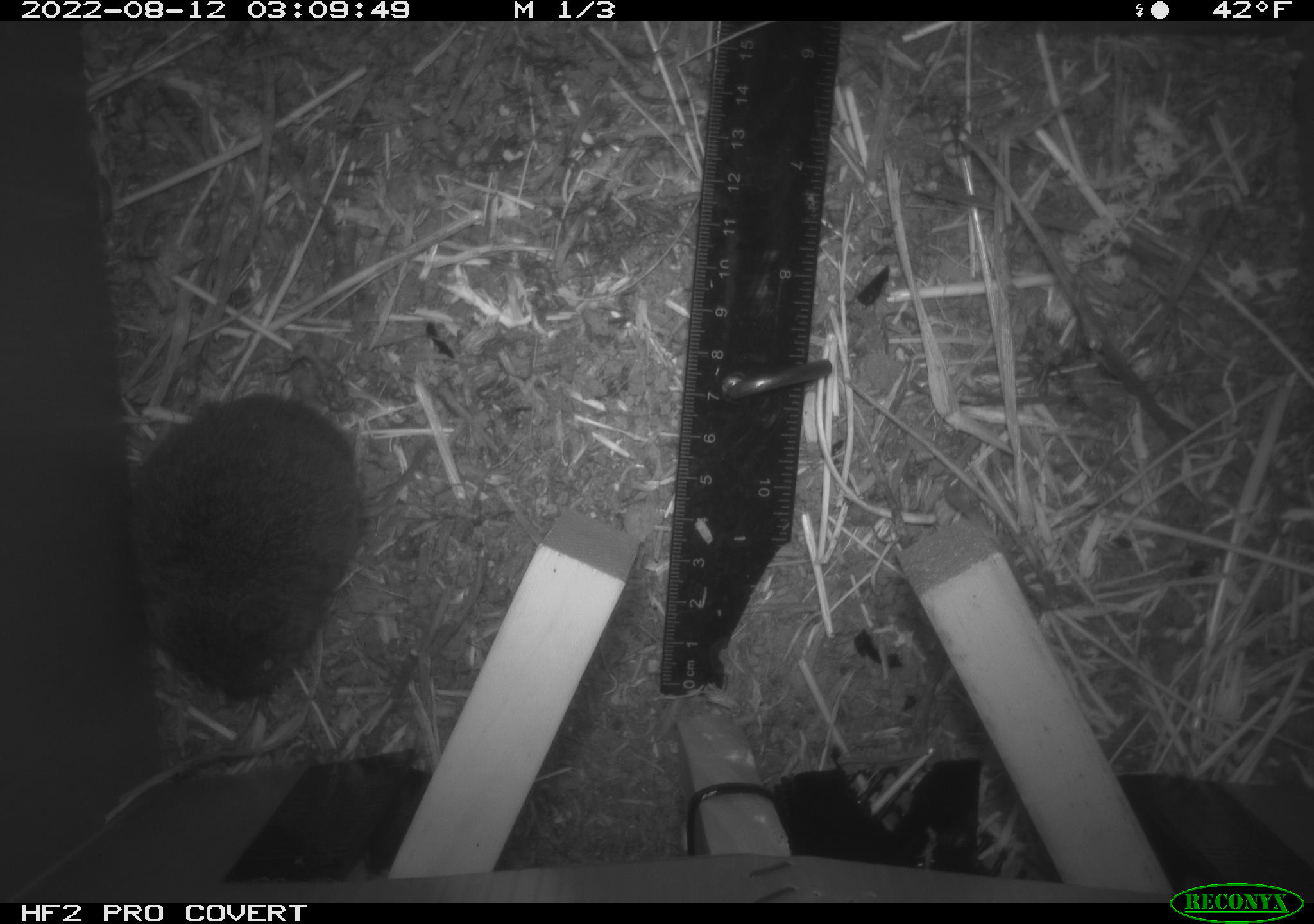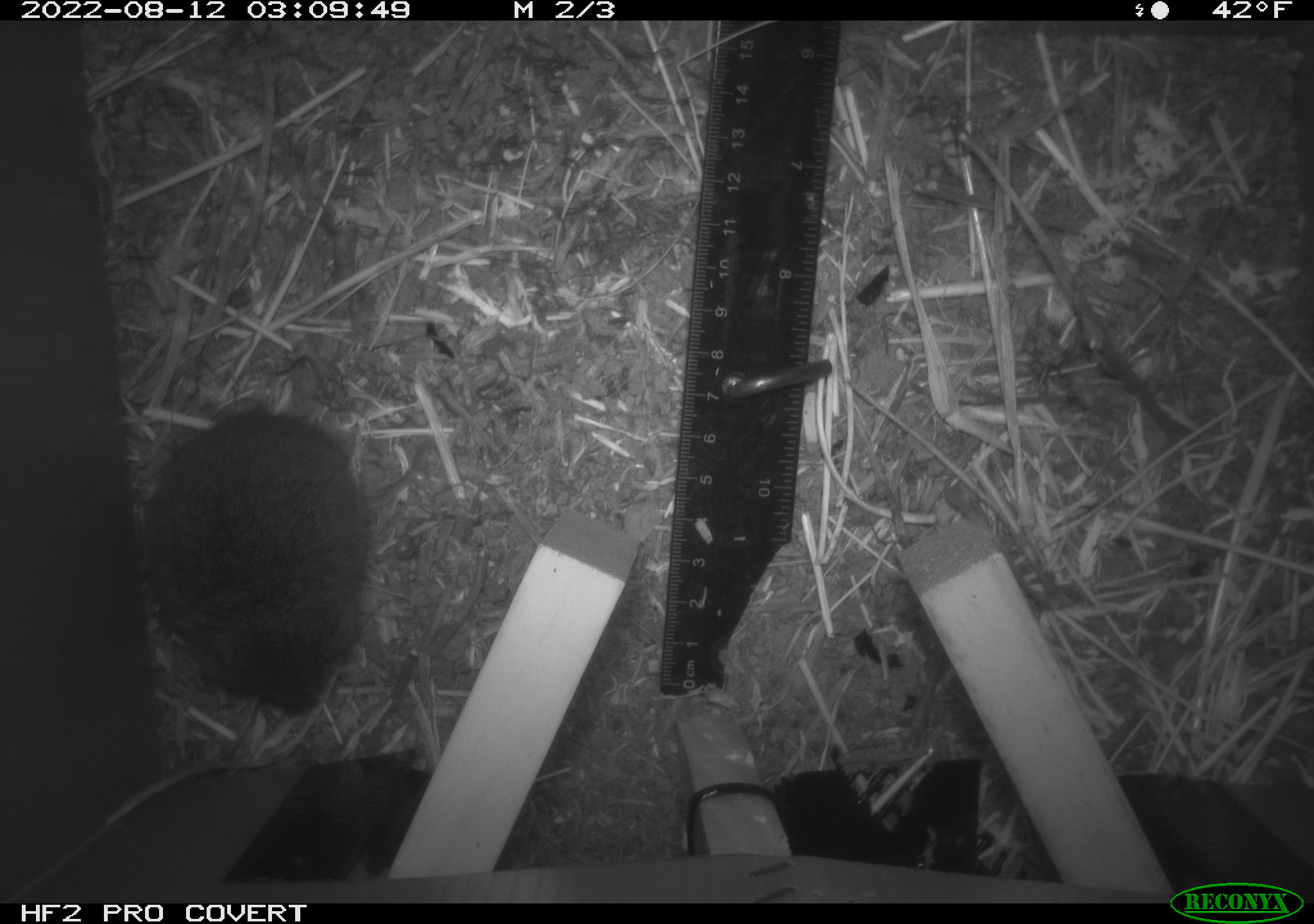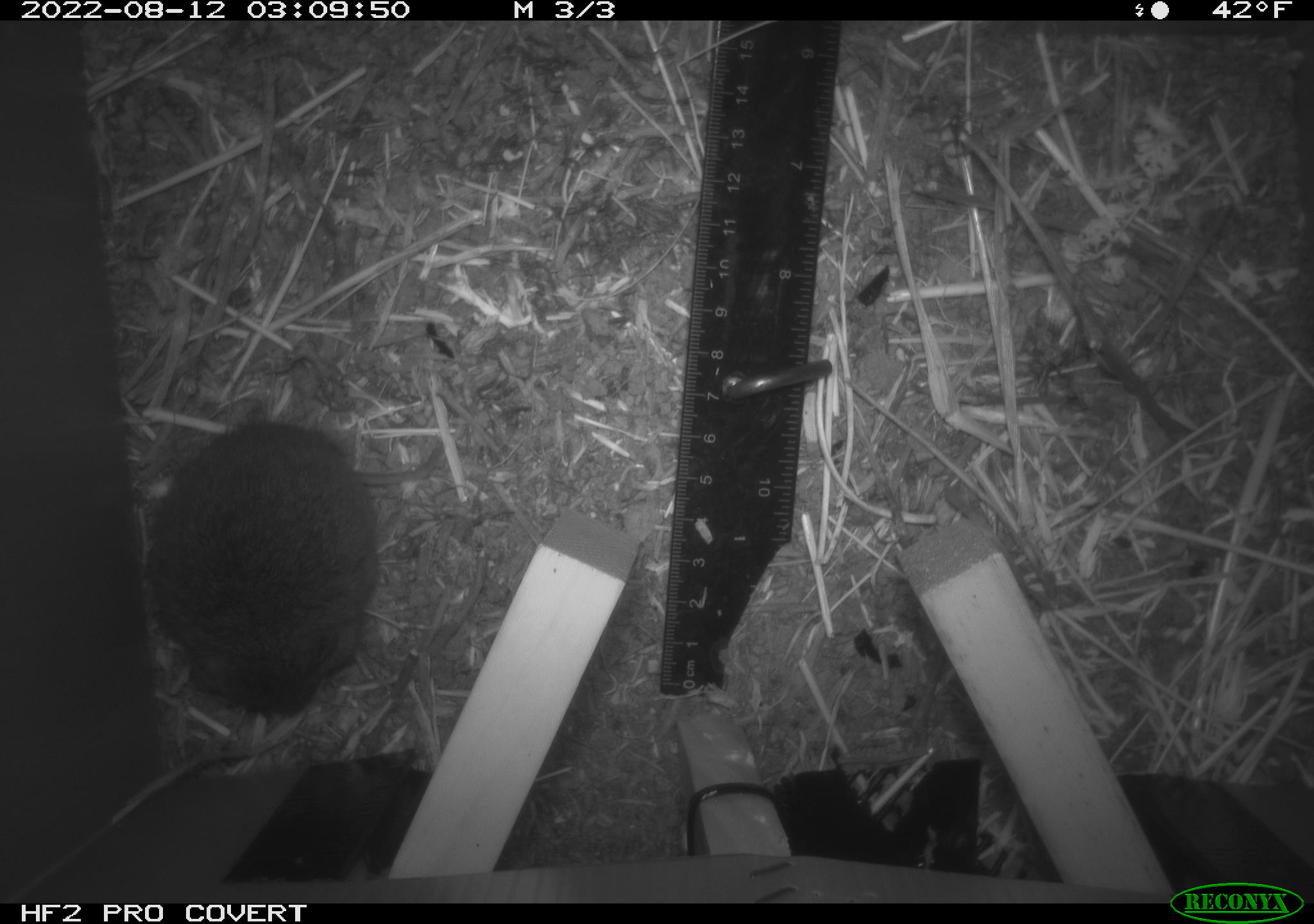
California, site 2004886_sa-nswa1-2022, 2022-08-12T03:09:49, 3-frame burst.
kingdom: Animalia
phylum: Chordata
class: Mammalia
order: Rodentia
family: Cricetidae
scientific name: Cricetidae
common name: hamsters, voles, lemmings, and allies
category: cricetidae family